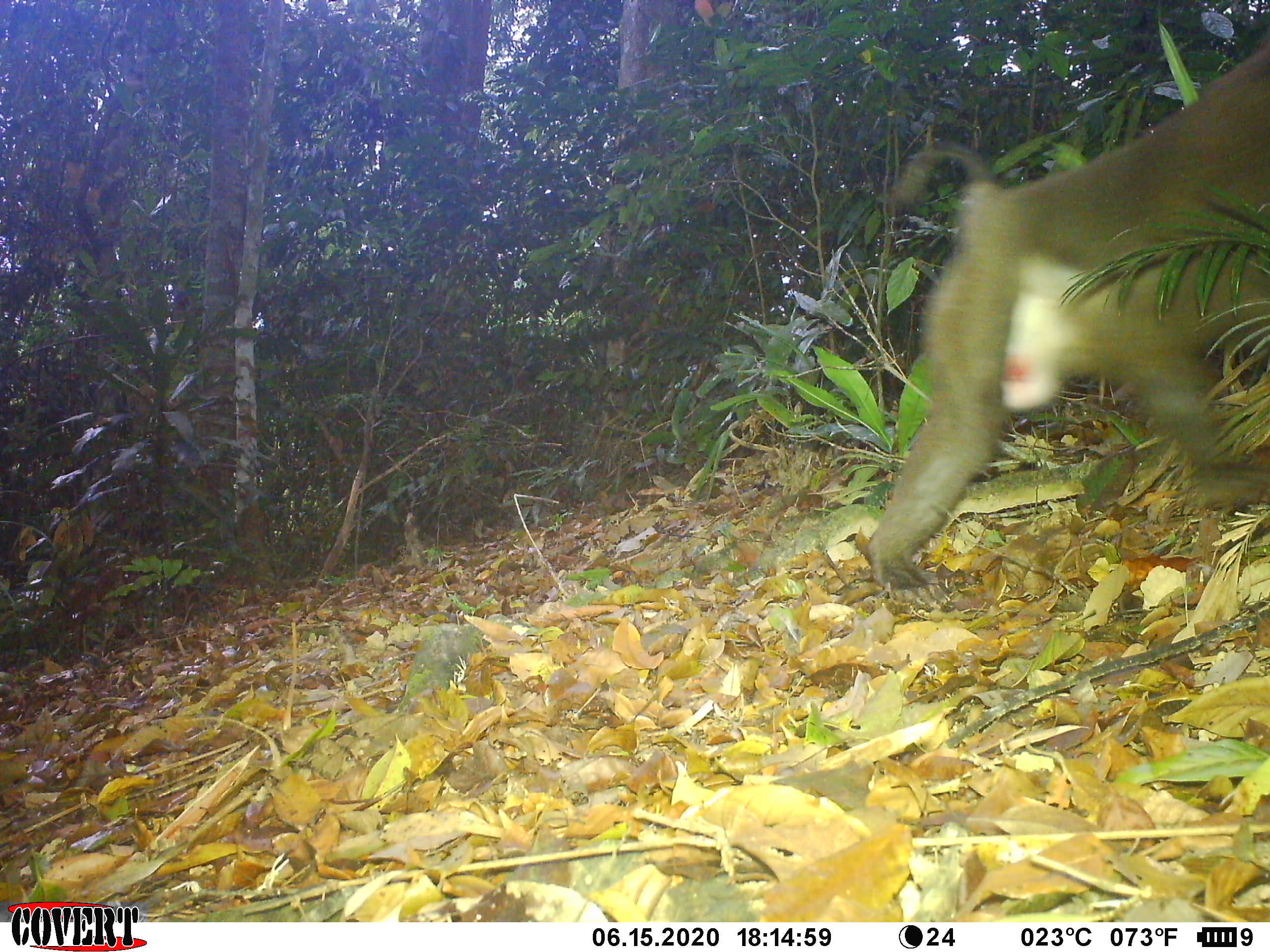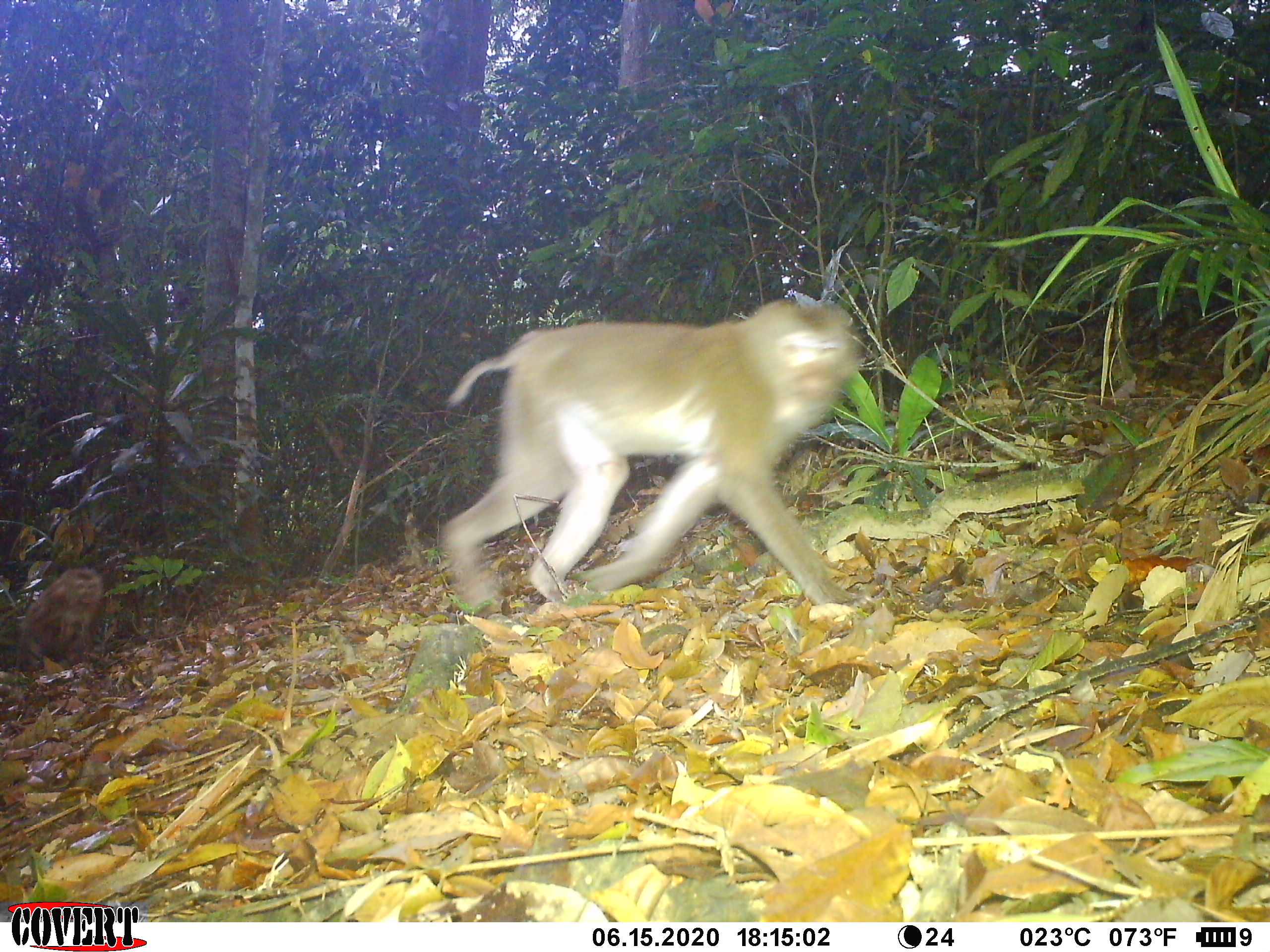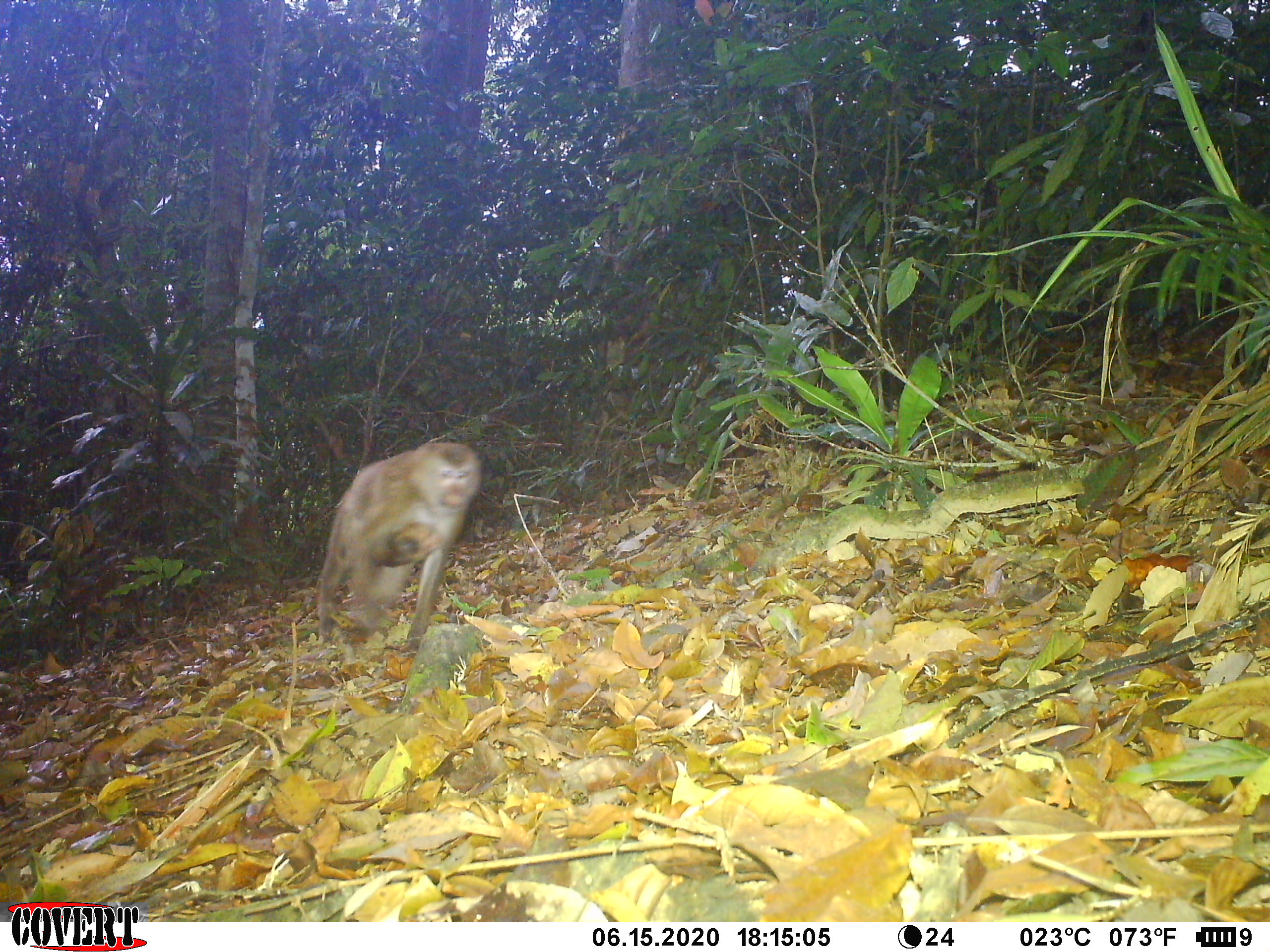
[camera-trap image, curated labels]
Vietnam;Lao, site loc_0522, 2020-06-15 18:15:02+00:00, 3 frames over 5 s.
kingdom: Animalia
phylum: Chordata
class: Mammalia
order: Primates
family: Cercopithecidae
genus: Macaca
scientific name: Macaca nemestrina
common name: pig-tailed macaque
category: pig tailed macaque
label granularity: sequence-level